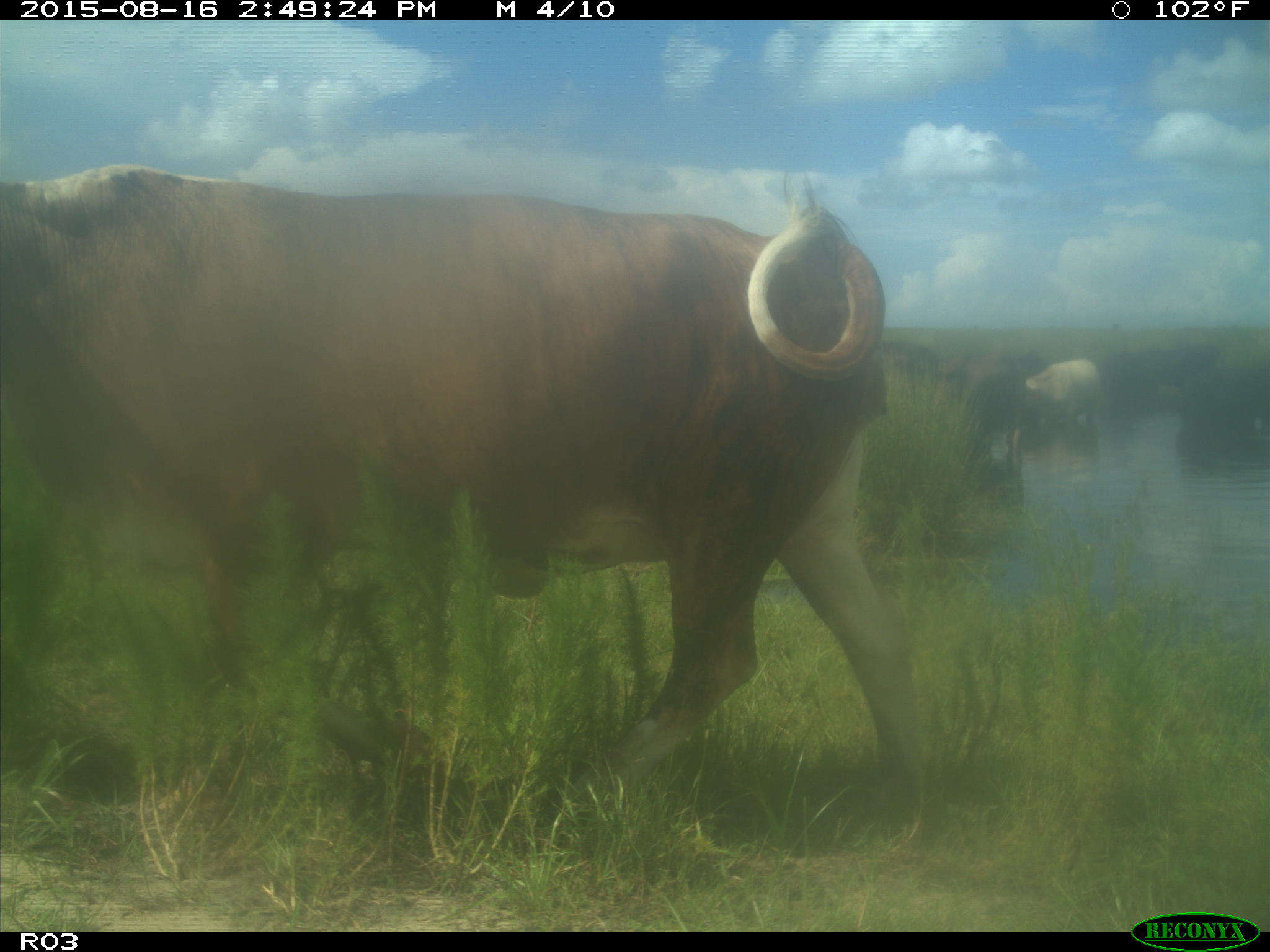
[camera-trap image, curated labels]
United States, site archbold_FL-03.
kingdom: Animalia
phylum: Chordata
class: Mammalia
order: Artiodactyla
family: Bovidae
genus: Bos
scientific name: Bos taurus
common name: domestic cow